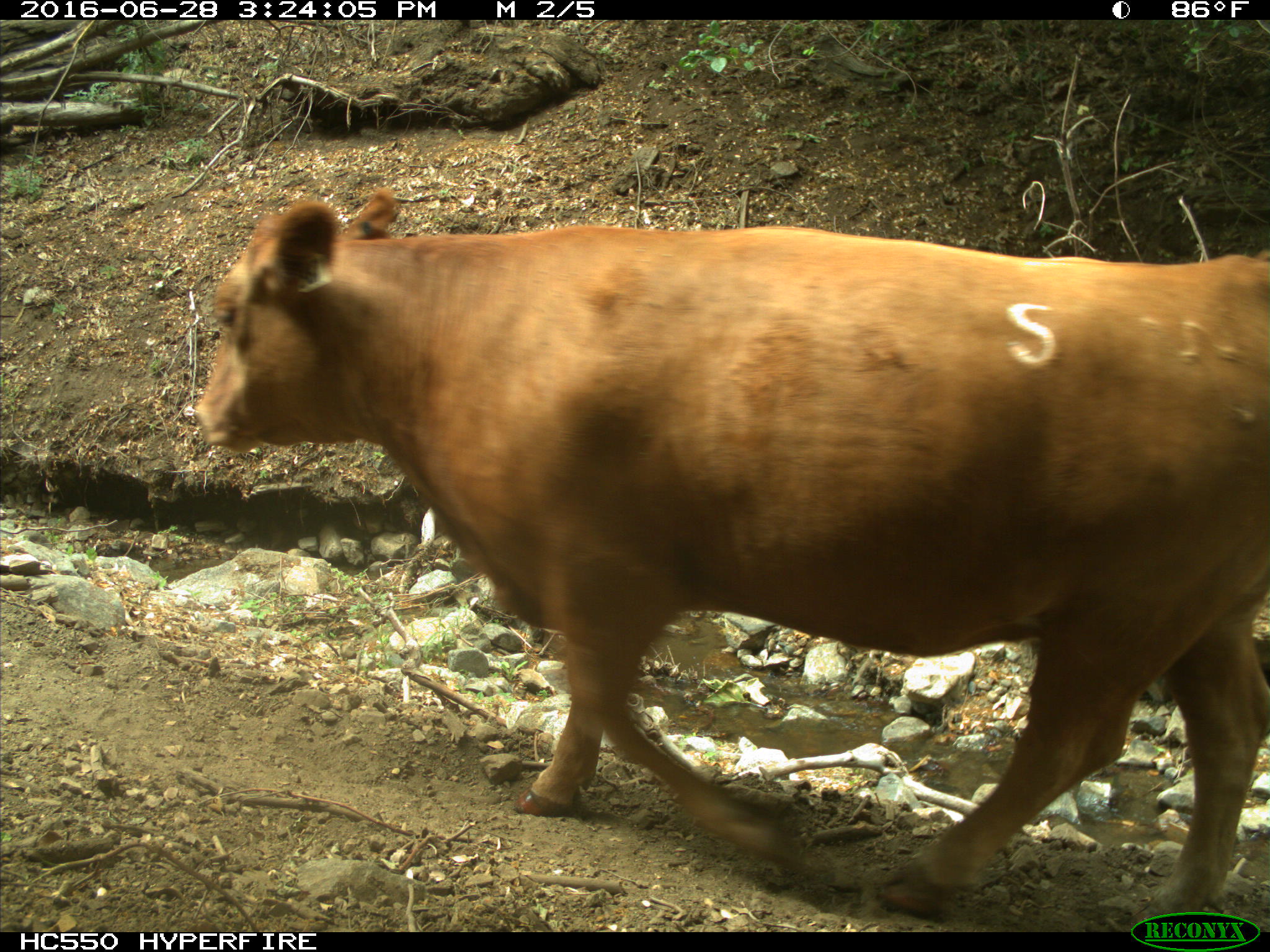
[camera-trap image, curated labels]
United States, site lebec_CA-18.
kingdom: Animalia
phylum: Chordata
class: Mammalia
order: Artiodactyla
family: Bovidae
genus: Bos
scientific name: Bos taurus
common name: domestic cow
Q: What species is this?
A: Bos taurus (domestic cow).